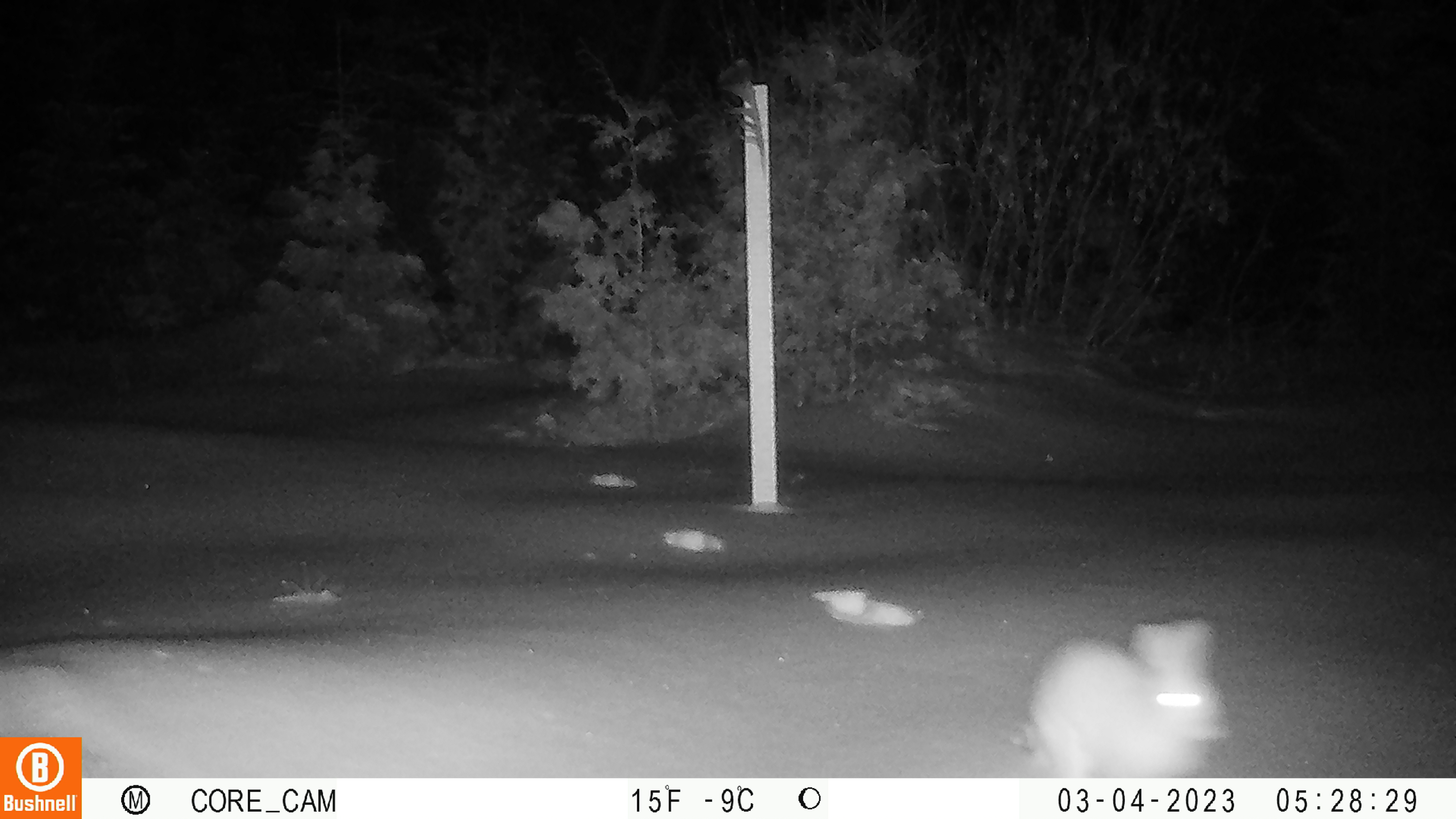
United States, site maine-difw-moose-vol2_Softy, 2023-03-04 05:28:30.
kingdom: Animalia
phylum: Chordata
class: Mammalia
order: Lagomorpha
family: Leporidae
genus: Lepus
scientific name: Lepus americanus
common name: snowshoe hare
Snowshoe hare (Lepus americanus).